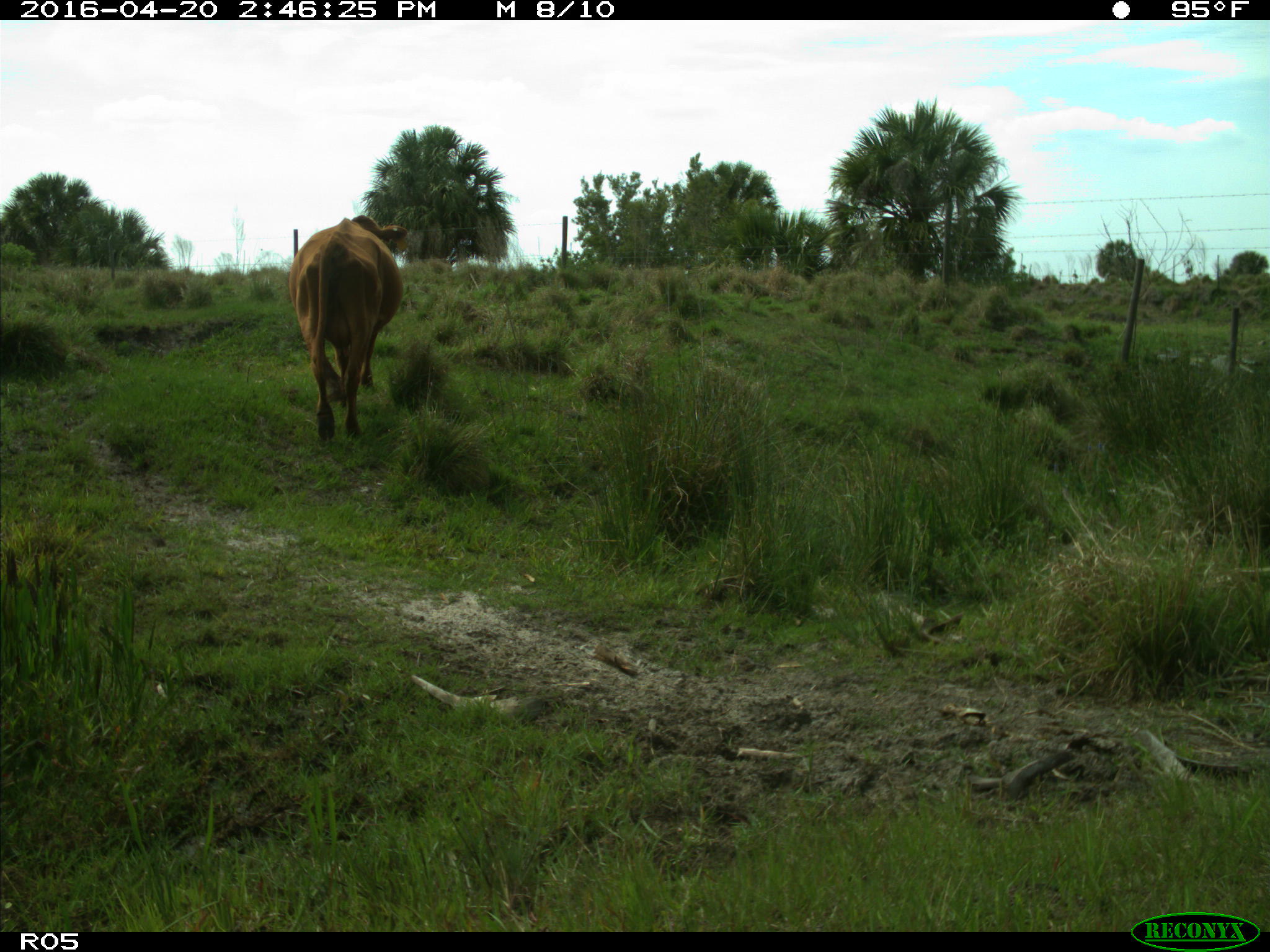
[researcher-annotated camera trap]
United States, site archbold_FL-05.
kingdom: Animalia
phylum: Chordata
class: Mammalia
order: Artiodactyla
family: Bovidae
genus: Bos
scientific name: Bos taurus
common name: domestic cow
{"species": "Bos taurus (domestic cow)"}